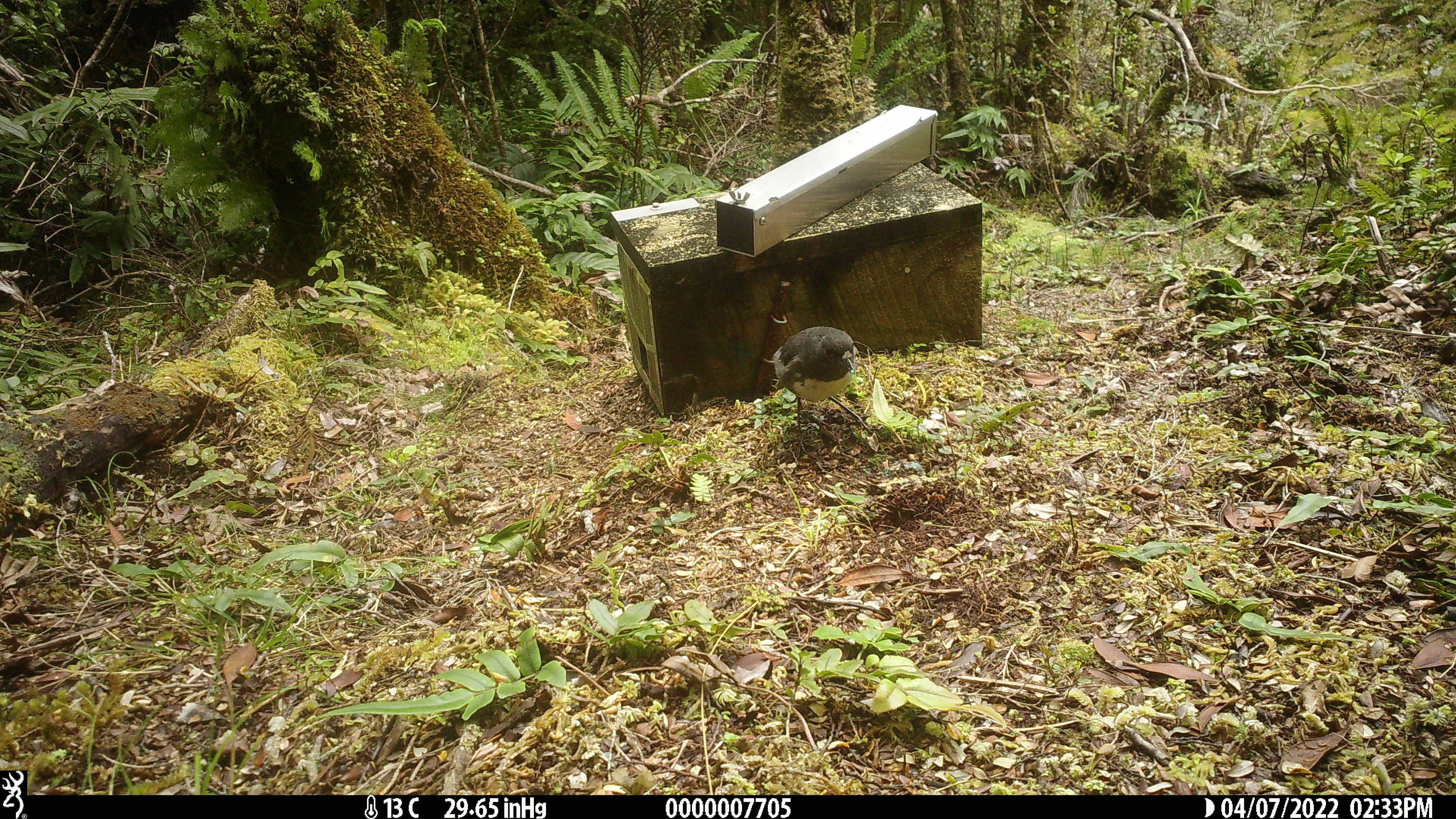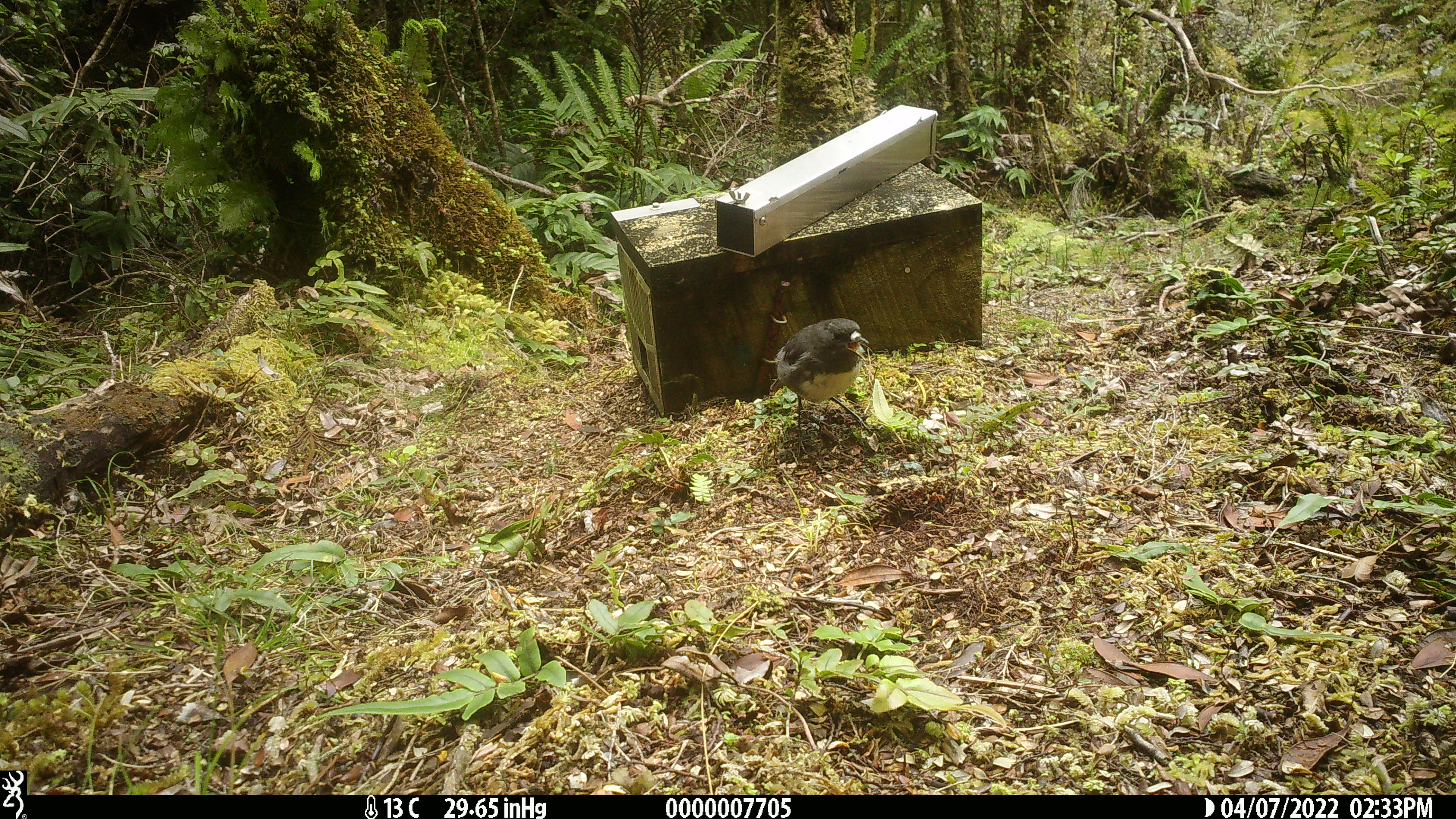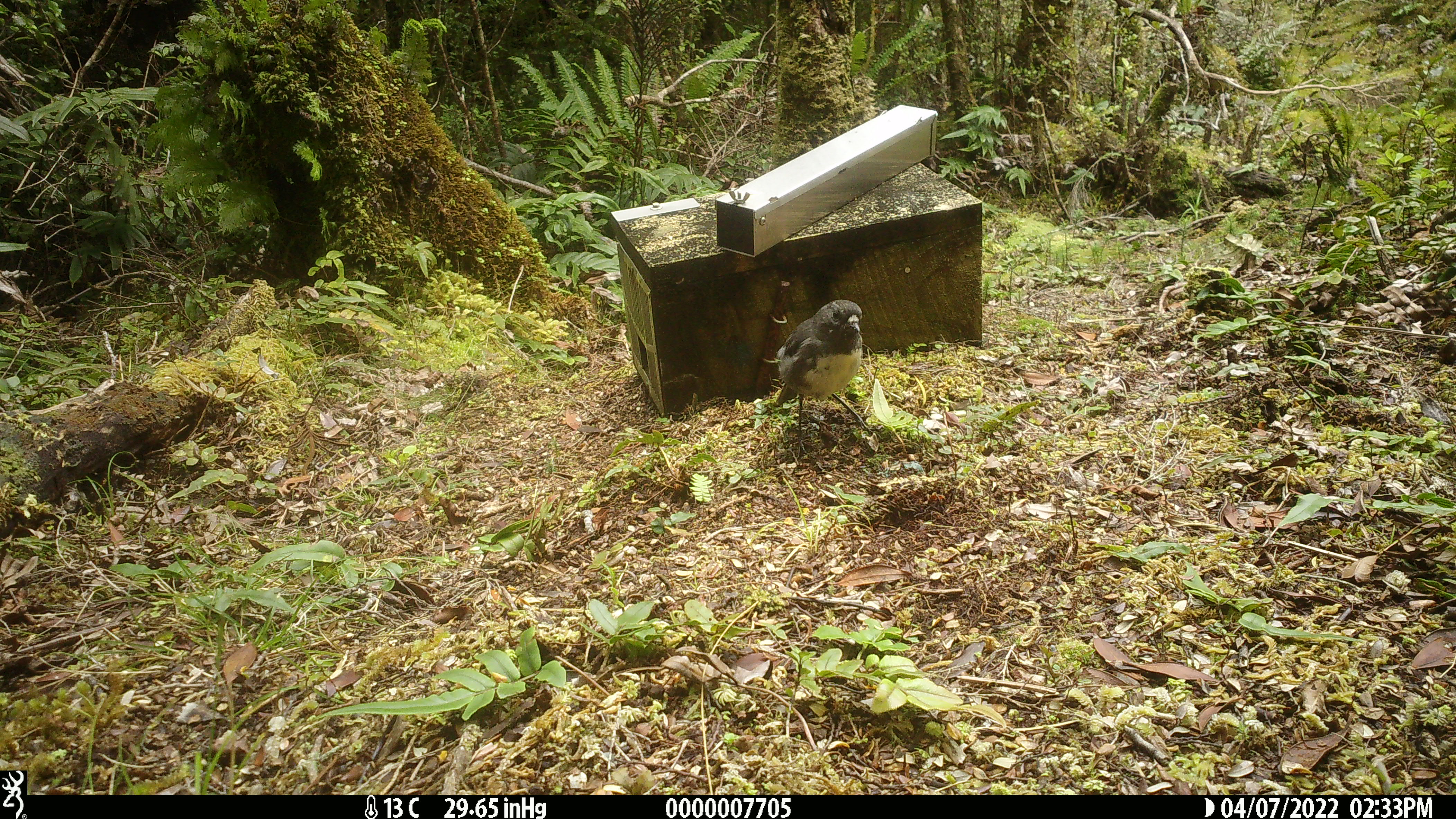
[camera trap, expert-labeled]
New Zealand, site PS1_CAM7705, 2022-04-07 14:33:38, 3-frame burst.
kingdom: Animalia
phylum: Chordata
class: Aves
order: Passeriformes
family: Petroicidae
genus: Petroica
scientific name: Petroica australis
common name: new zealand robin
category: robin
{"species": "robin (new zealand robin) (Petroica australis)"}